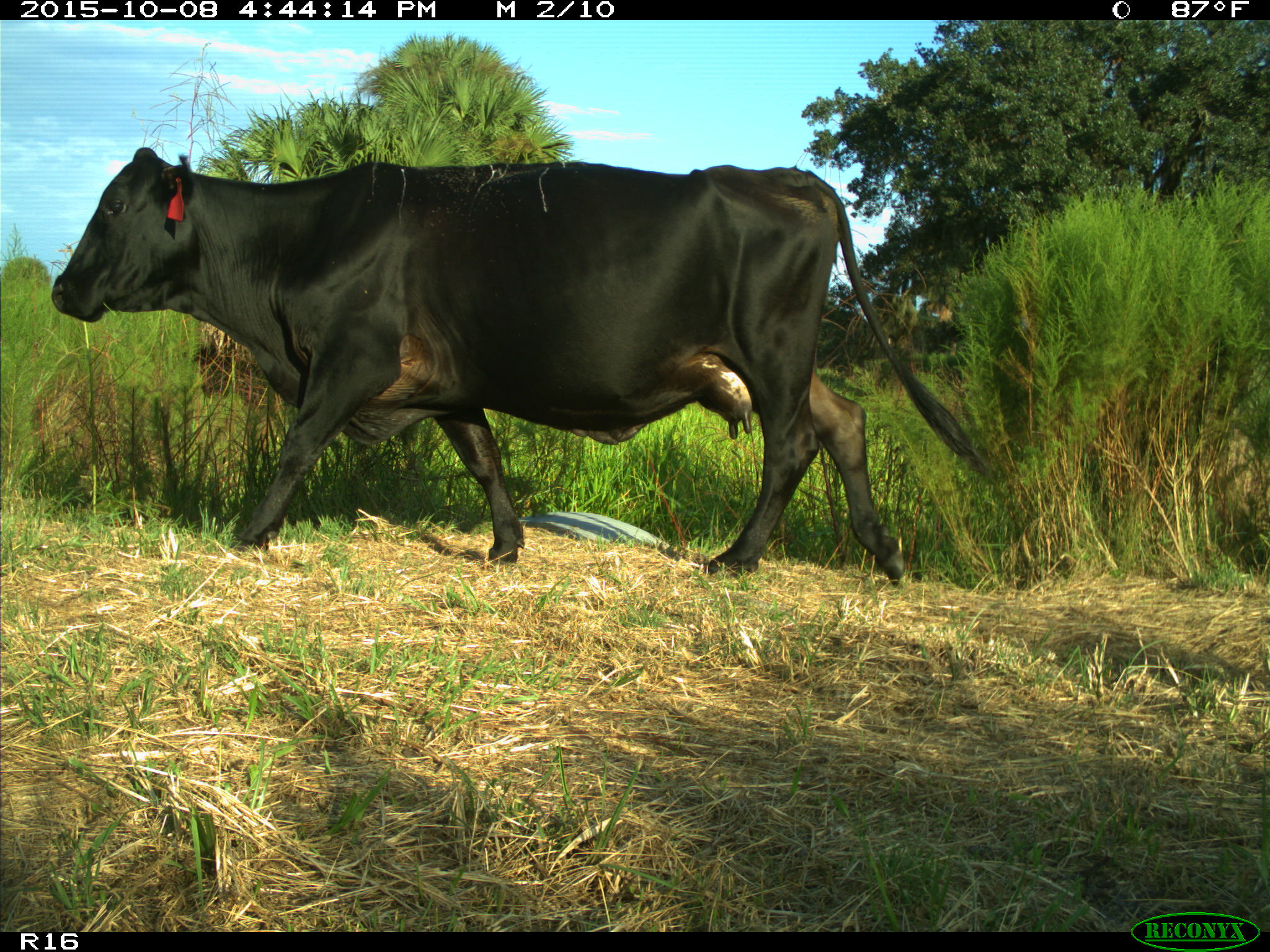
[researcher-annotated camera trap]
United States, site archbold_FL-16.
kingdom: Animalia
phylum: Chordata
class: Mammalia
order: Artiodactyla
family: Bovidae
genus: Bos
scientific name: Bos taurus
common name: domestic cow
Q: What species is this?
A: Bos taurus (domestic cow).